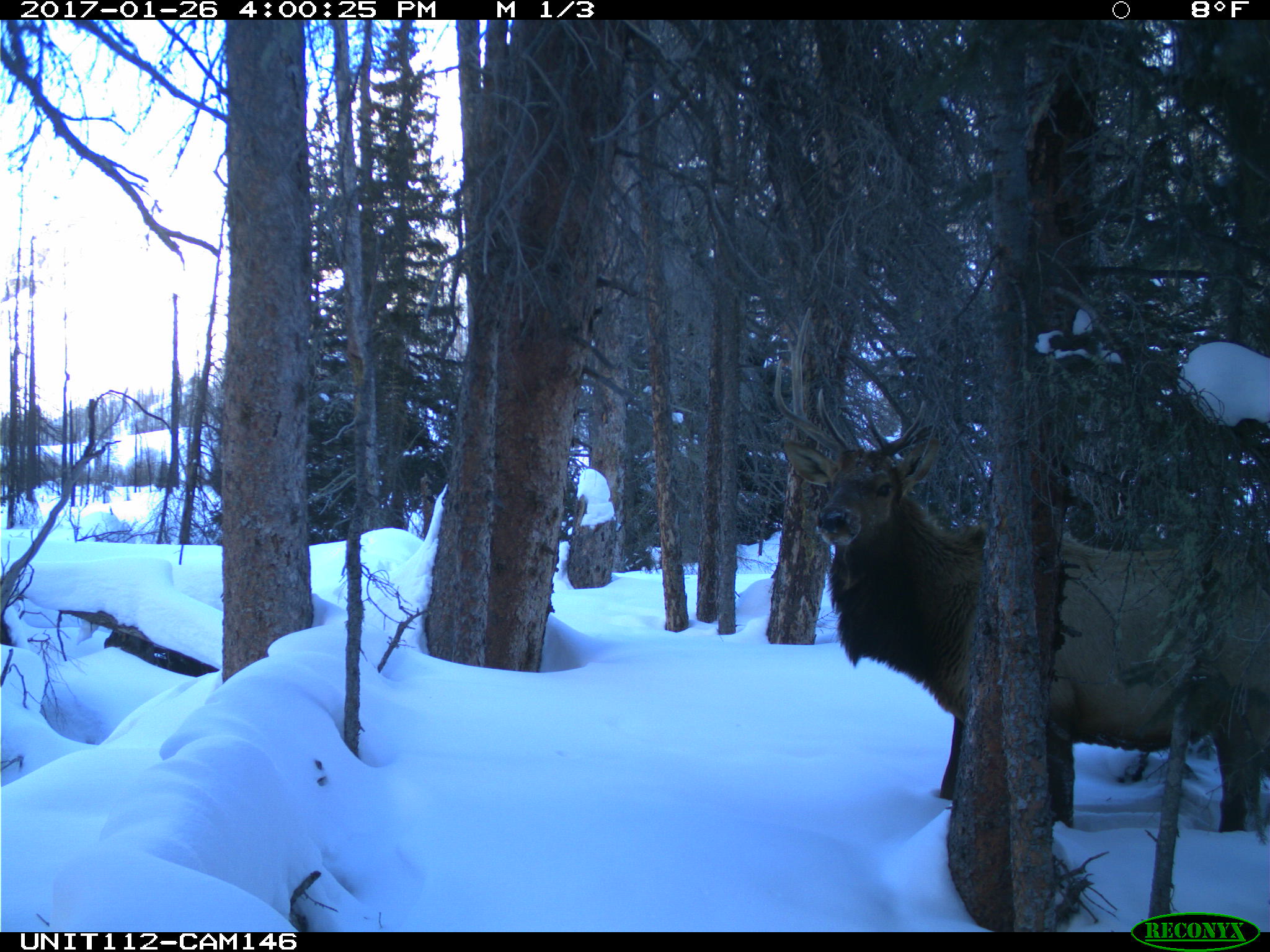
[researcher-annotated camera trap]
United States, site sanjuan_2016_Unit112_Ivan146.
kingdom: Animalia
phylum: Chordata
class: Mammalia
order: Artiodactyla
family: Cervidae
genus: Cervus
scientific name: Cervus elaphus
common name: red deer